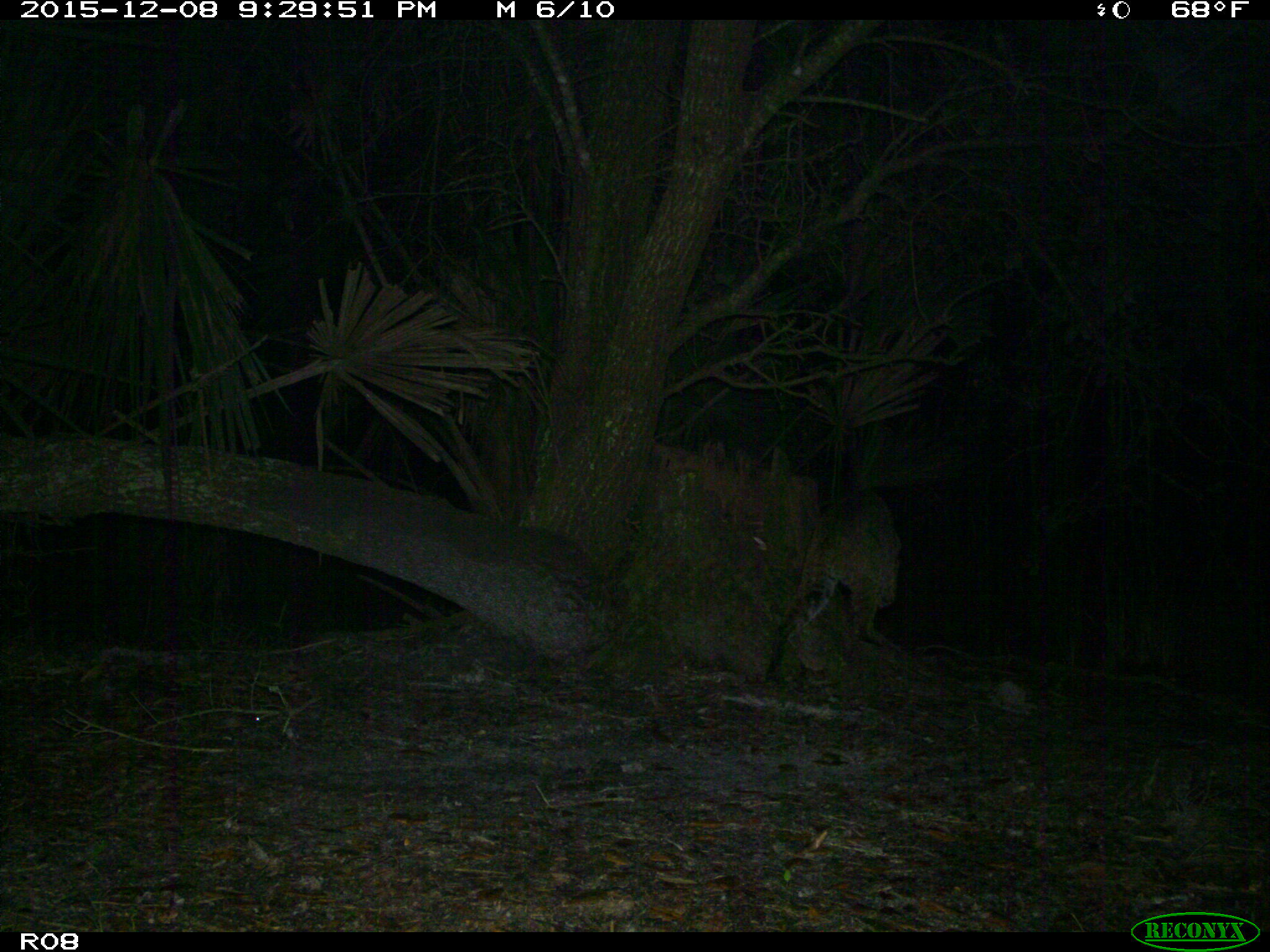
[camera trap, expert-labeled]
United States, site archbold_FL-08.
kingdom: Animalia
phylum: Chordata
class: Mammalia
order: Carnivora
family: Felidae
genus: Lynx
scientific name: Lynx rufus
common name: bobcat